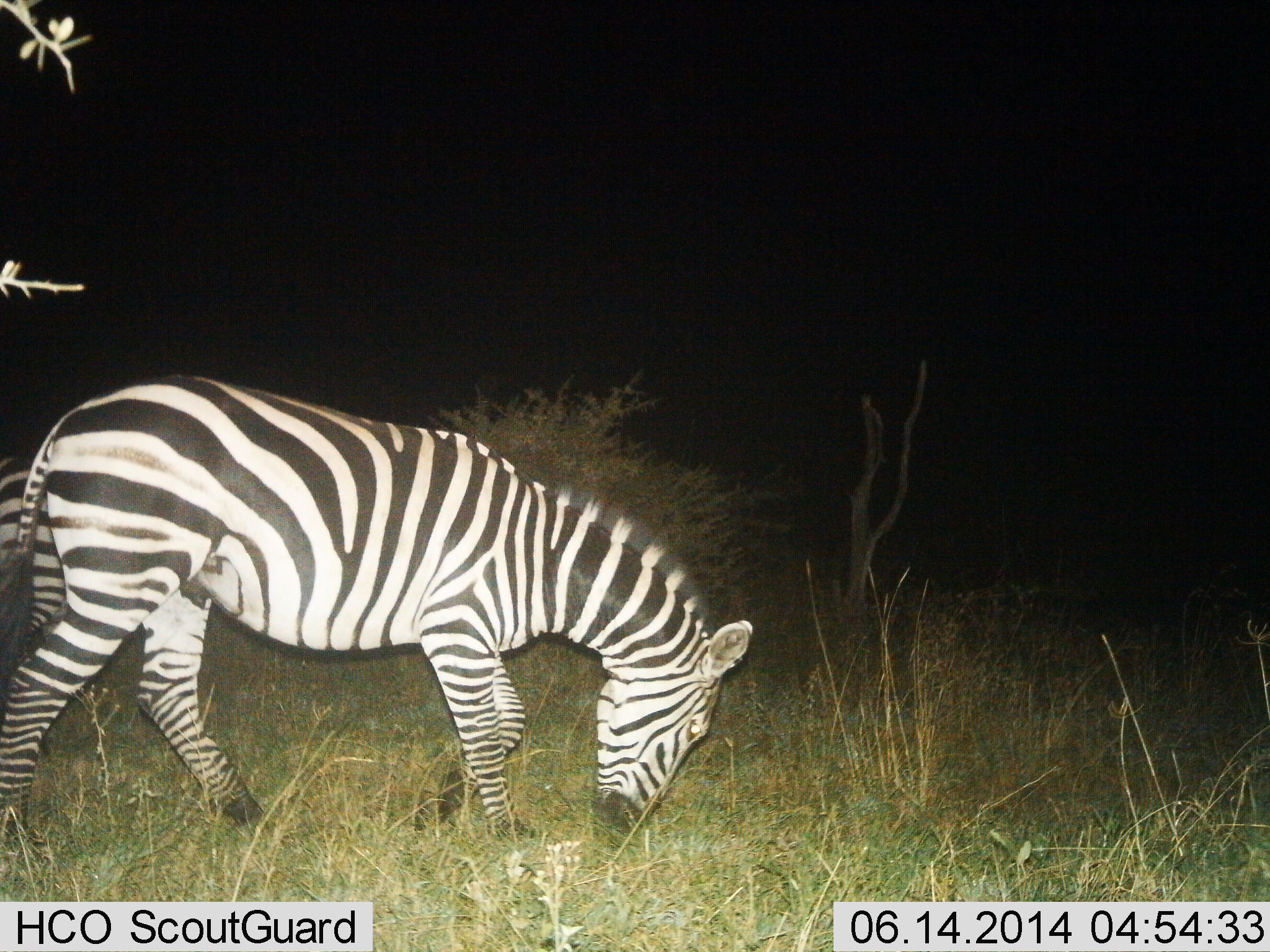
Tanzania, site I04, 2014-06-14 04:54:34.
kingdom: Animalia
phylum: Chordata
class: Mammalia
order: Perissodactyla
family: Equidae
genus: Equus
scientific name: Equus quagga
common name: plains zebra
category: zebra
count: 2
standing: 10%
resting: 0%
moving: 0%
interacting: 0%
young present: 0%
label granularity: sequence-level